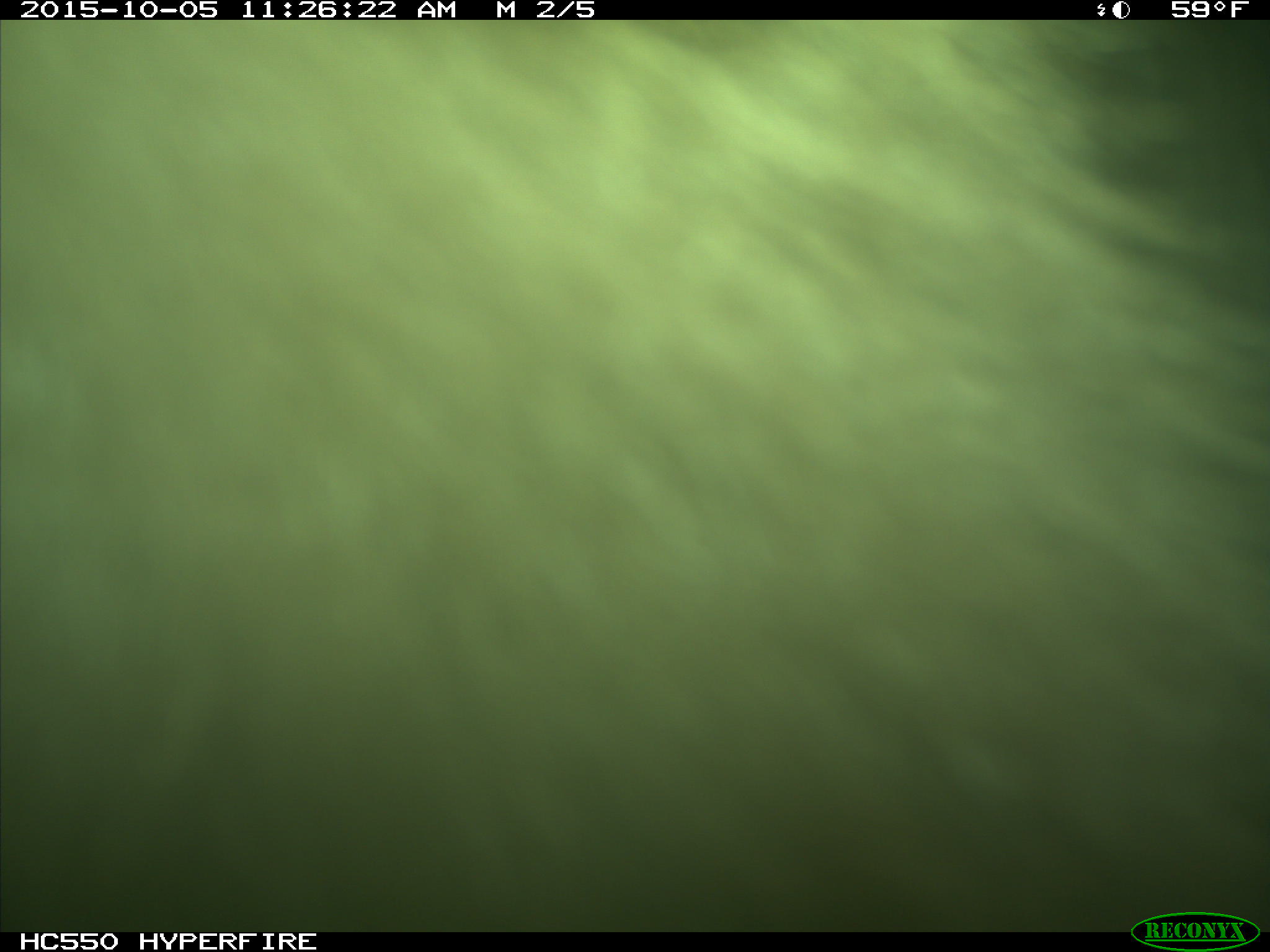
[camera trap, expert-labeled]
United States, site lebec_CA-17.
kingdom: Animalia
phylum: Chordata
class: Mammalia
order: Carnivora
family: Ursidae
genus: Ursus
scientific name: Ursus americanus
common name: american black bear